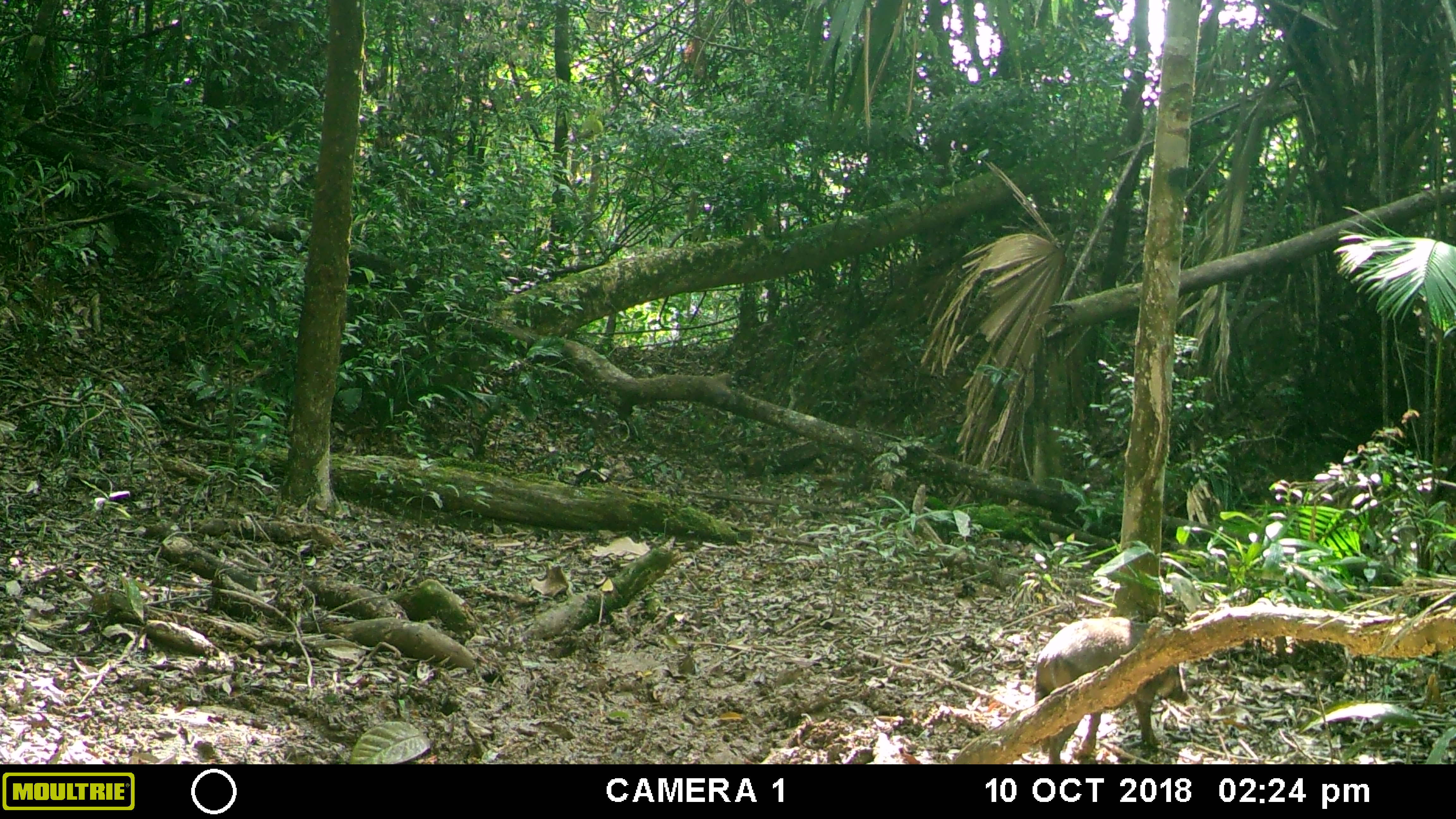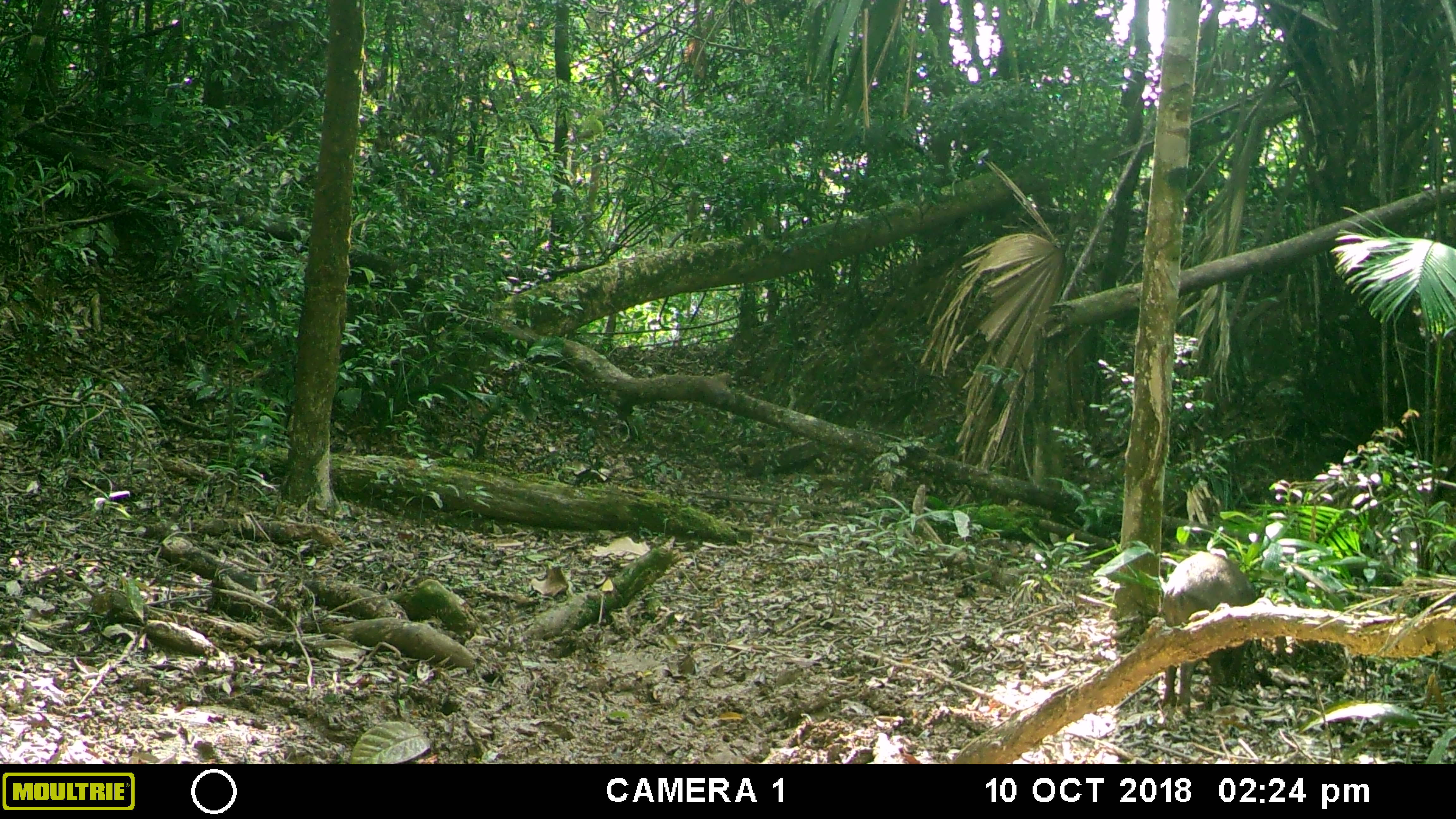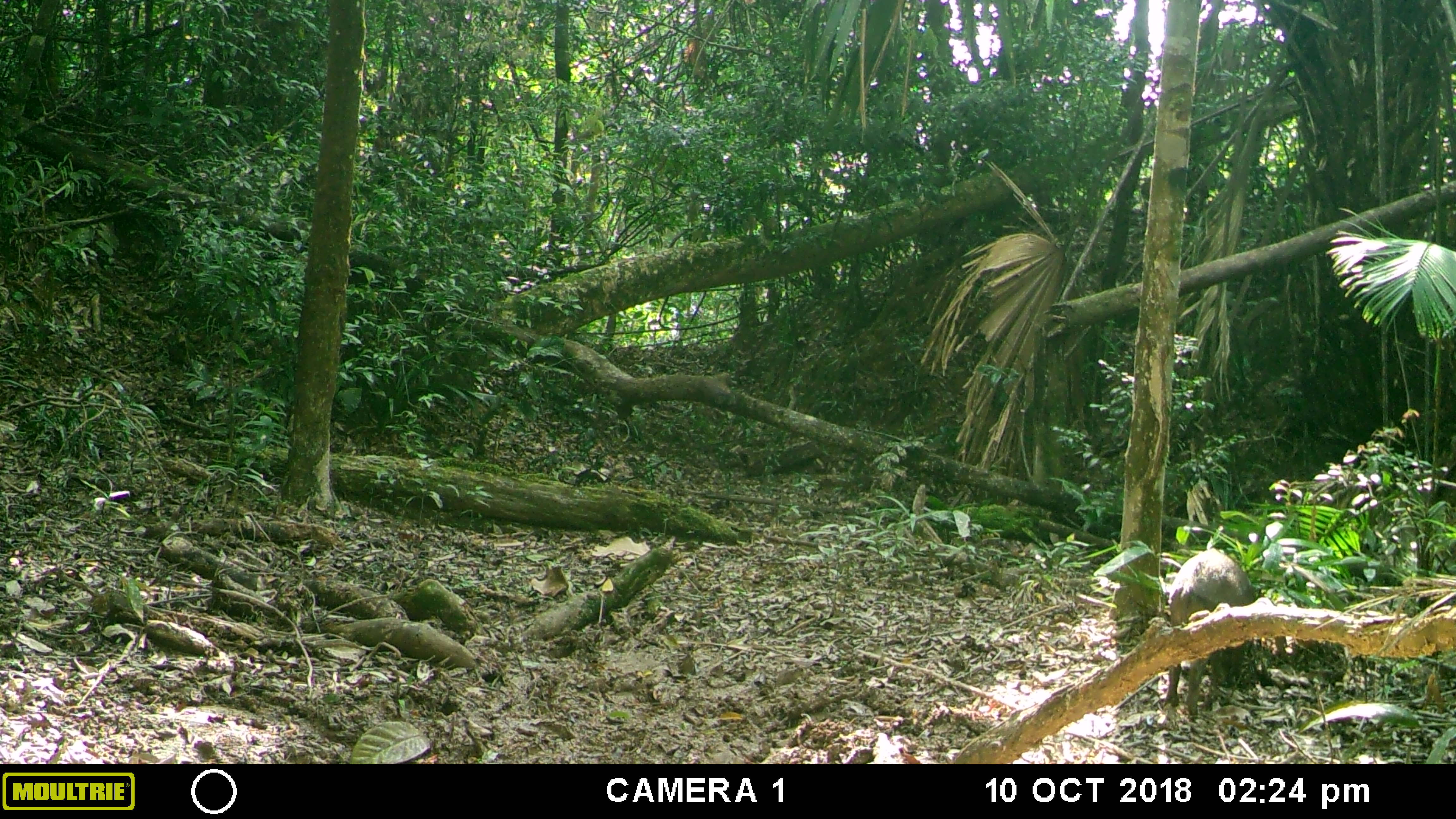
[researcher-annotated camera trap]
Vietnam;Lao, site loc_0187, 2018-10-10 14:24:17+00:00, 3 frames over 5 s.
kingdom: Animalia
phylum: Chordata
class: Mammalia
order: Artiodactyla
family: Suidae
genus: Sus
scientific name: Sus scrofa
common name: eurasian wild pig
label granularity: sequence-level